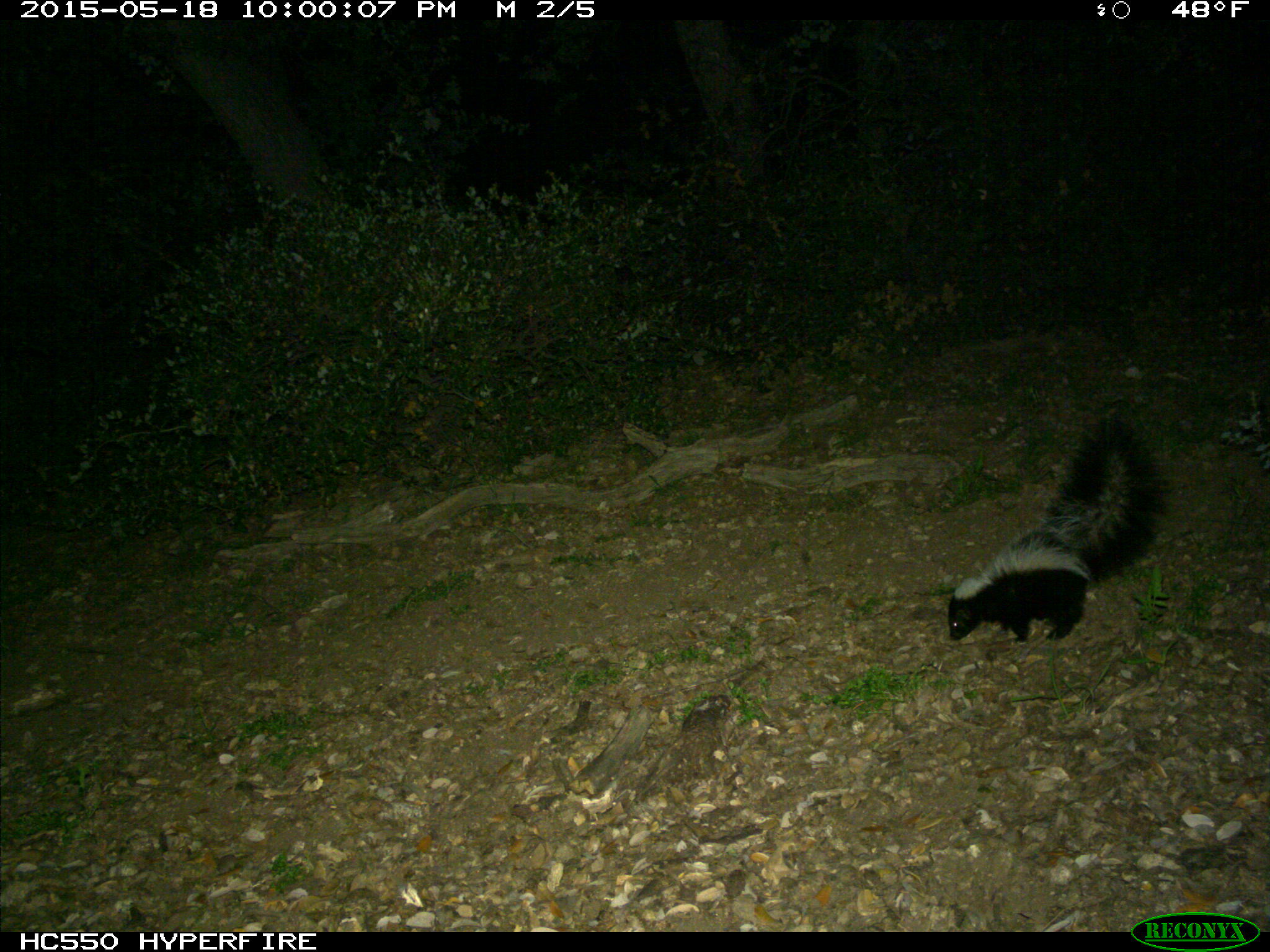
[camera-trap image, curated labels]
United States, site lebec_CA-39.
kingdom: Animalia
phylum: Chordata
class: Mammalia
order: Carnivora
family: Mephitidae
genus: Mephitis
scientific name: Mephitis mephitis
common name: striped skunk